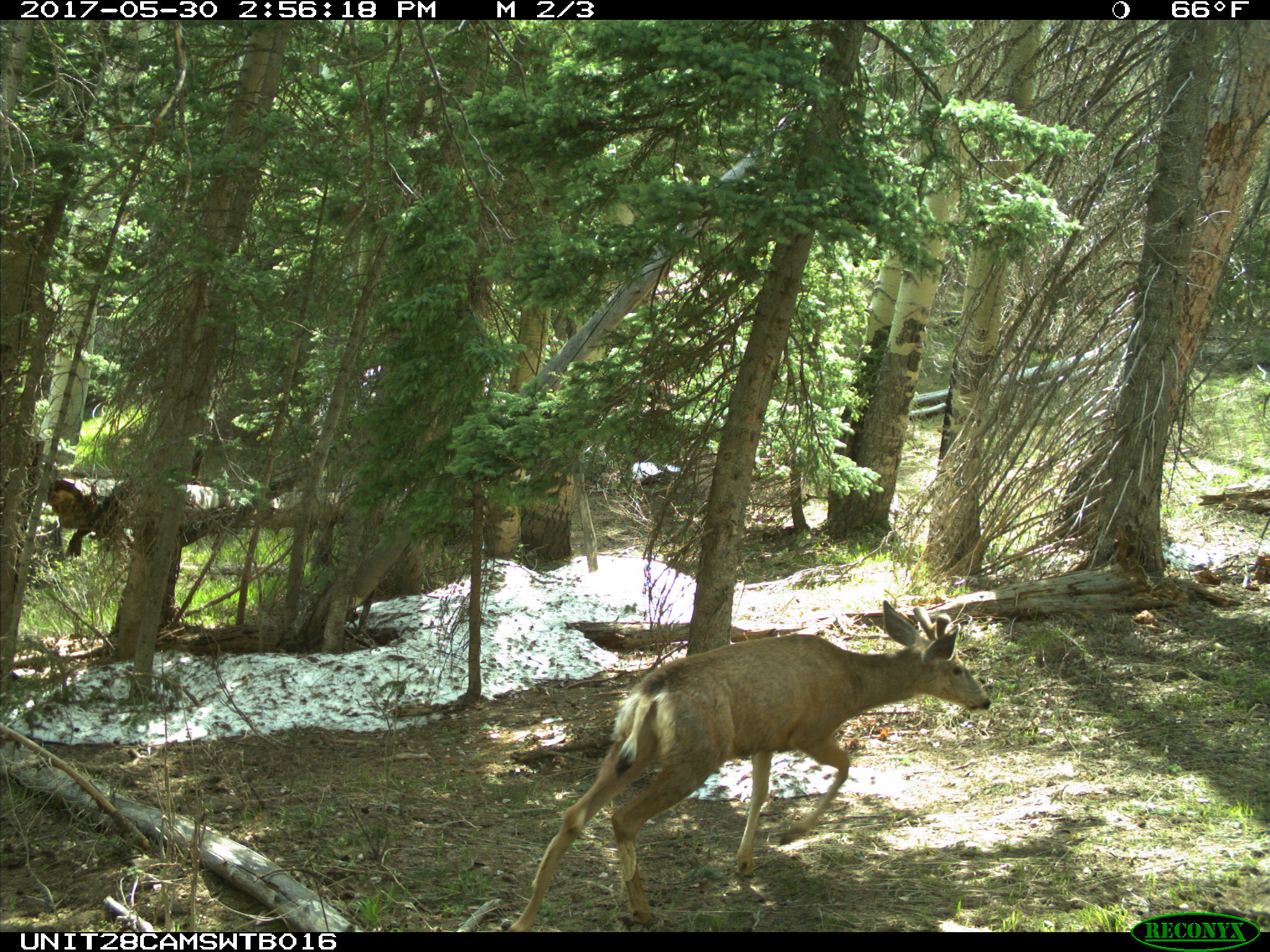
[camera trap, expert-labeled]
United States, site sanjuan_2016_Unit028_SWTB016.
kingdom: Animalia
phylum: Chordata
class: Mammalia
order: Artiodactyla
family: Cervidae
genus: Odocoileus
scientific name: Odocoileus hemionus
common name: mule deer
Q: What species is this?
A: Odocoileus hemionus (mule deer).